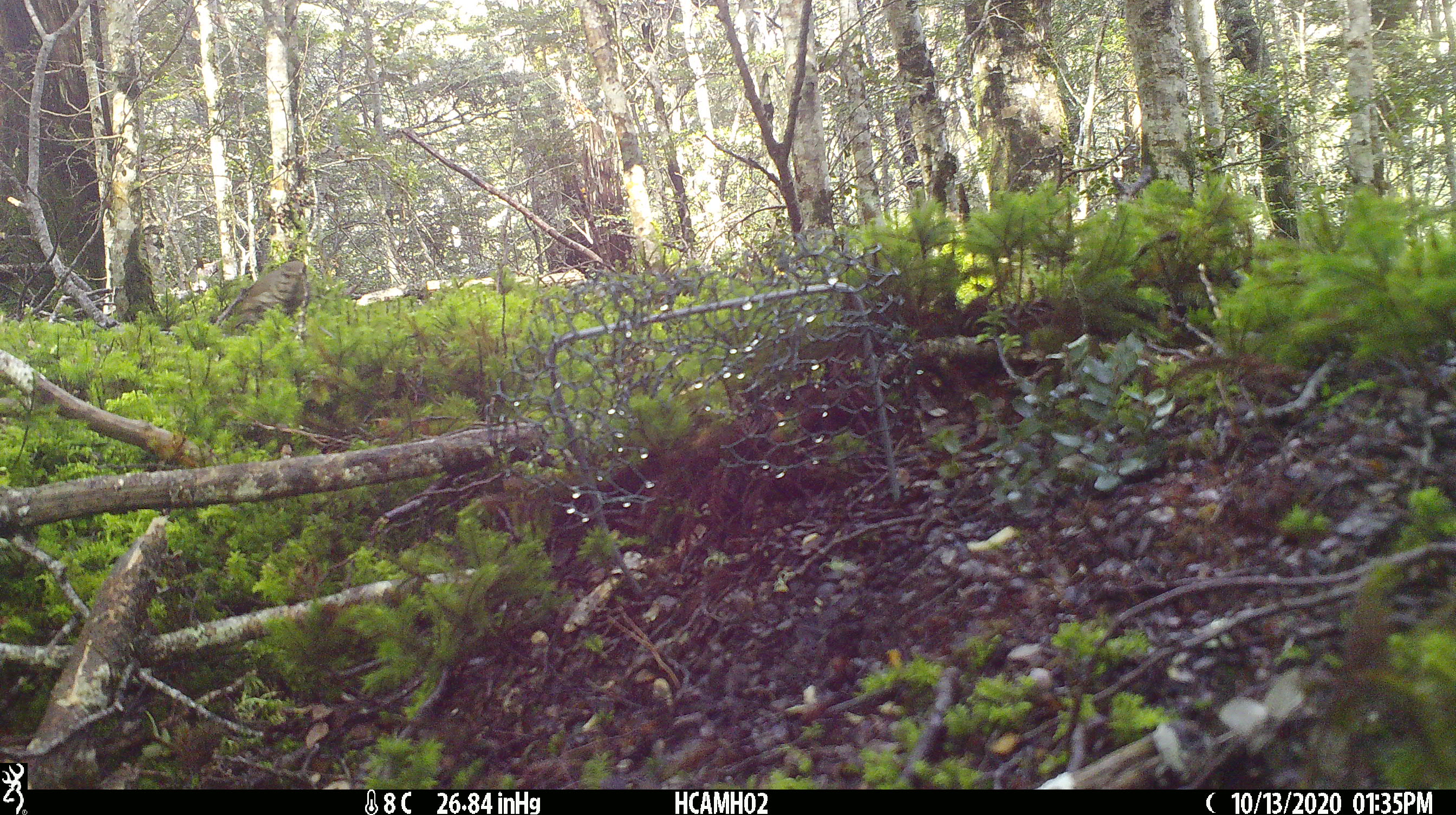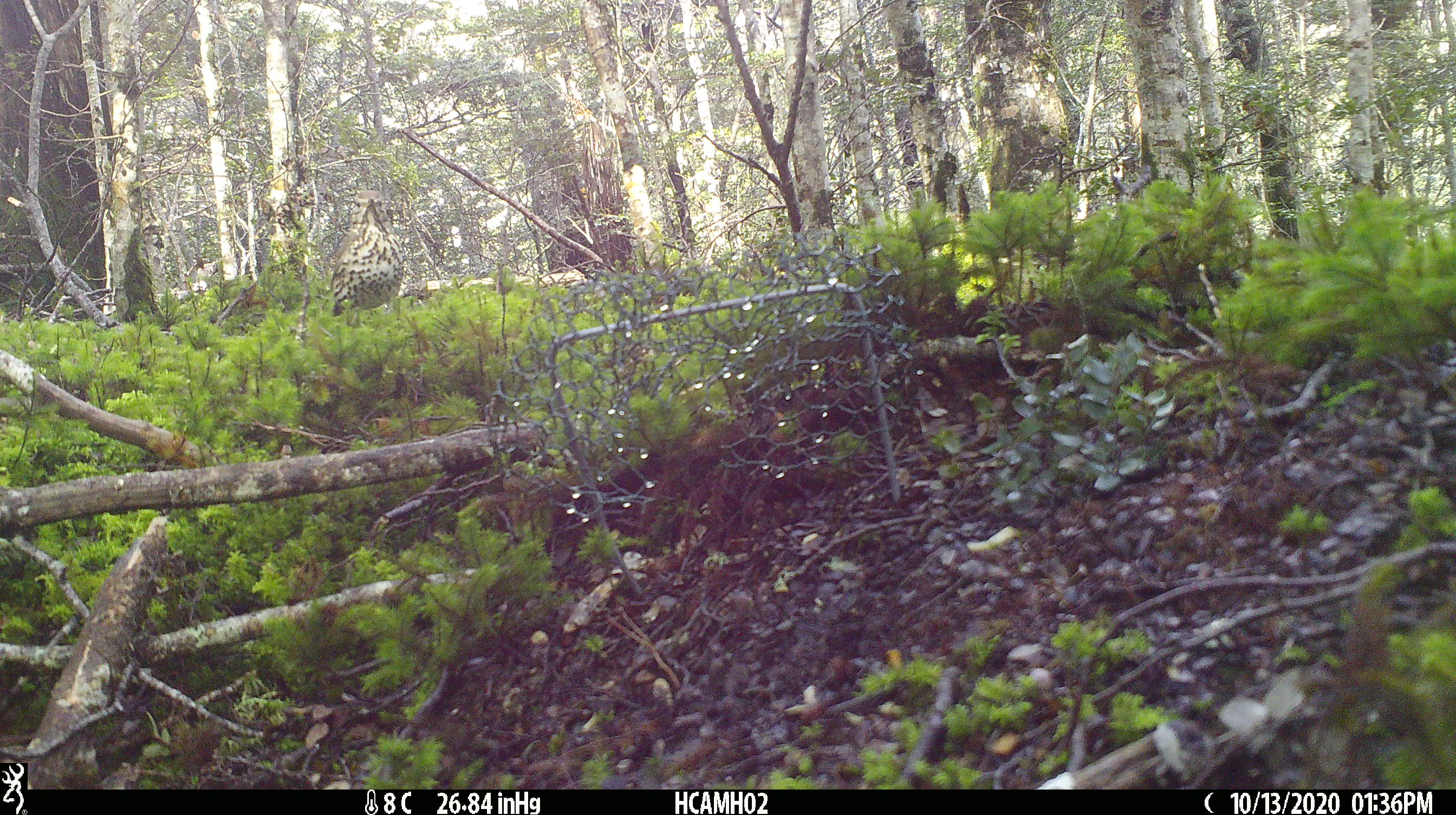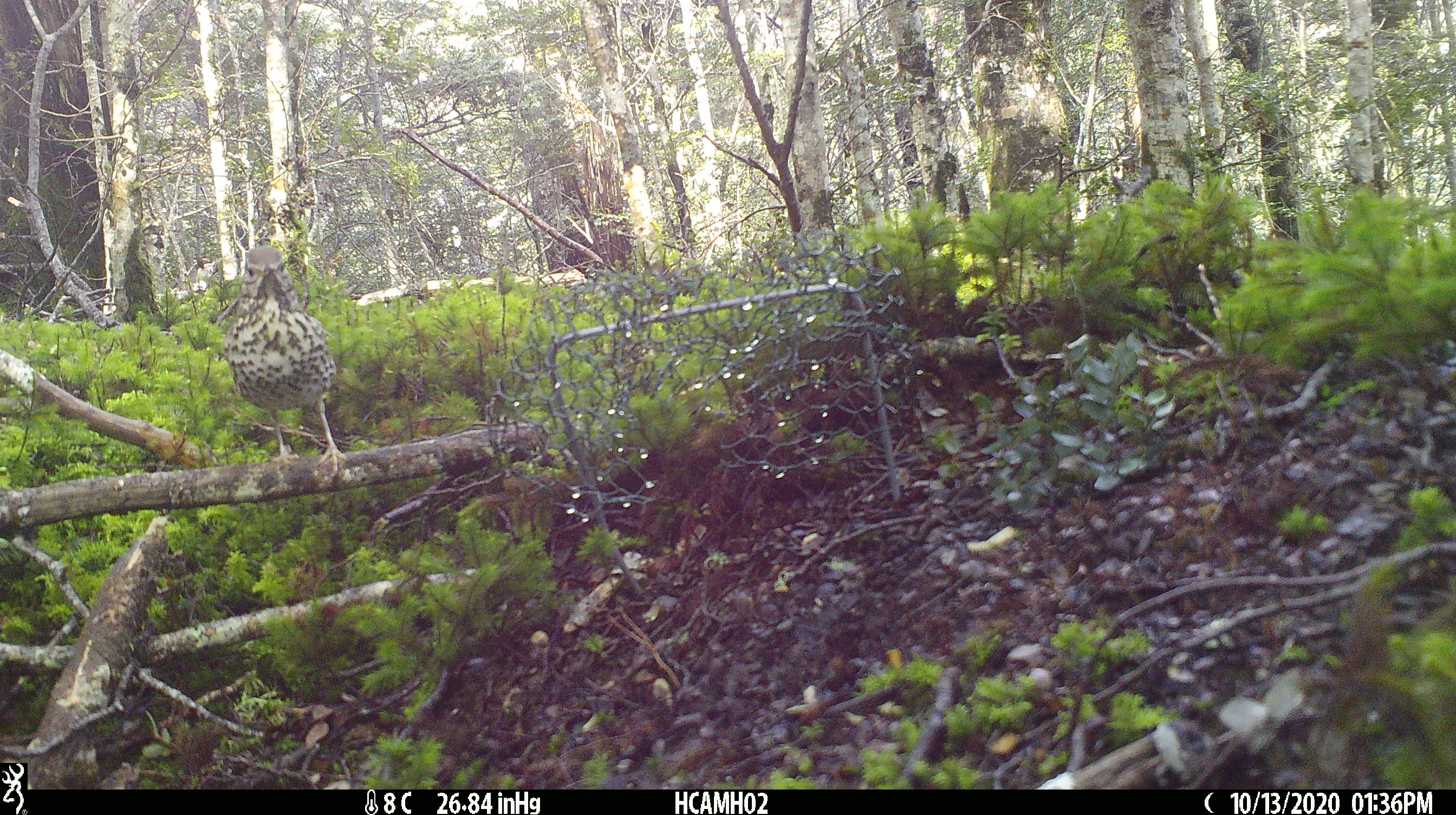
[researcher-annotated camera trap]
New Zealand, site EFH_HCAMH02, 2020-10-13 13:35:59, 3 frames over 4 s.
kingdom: Animalia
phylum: Chordata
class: Aves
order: Passeriformes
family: Turdidae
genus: Turdus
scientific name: Turdus philomelos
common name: song thrush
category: thrush